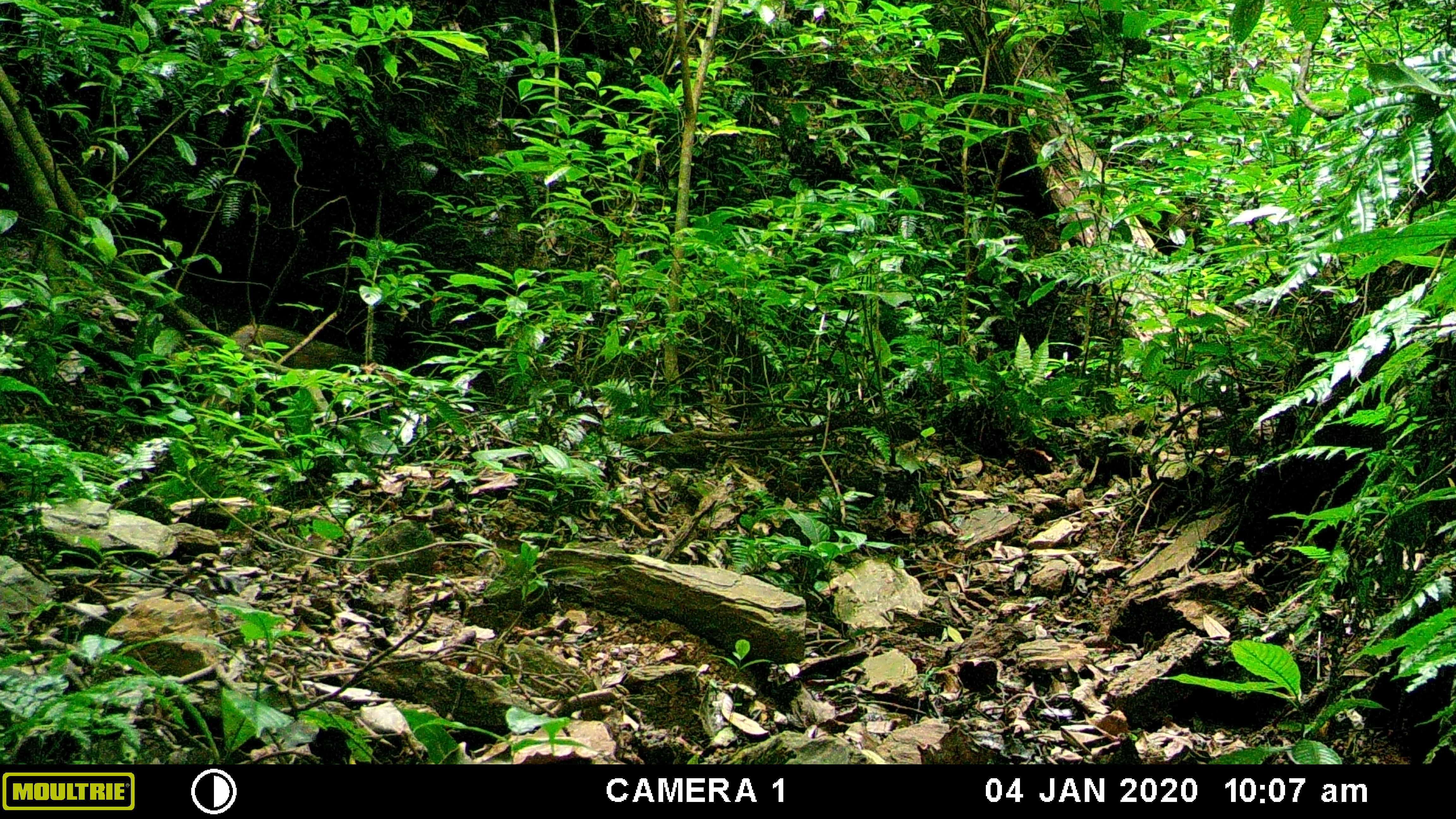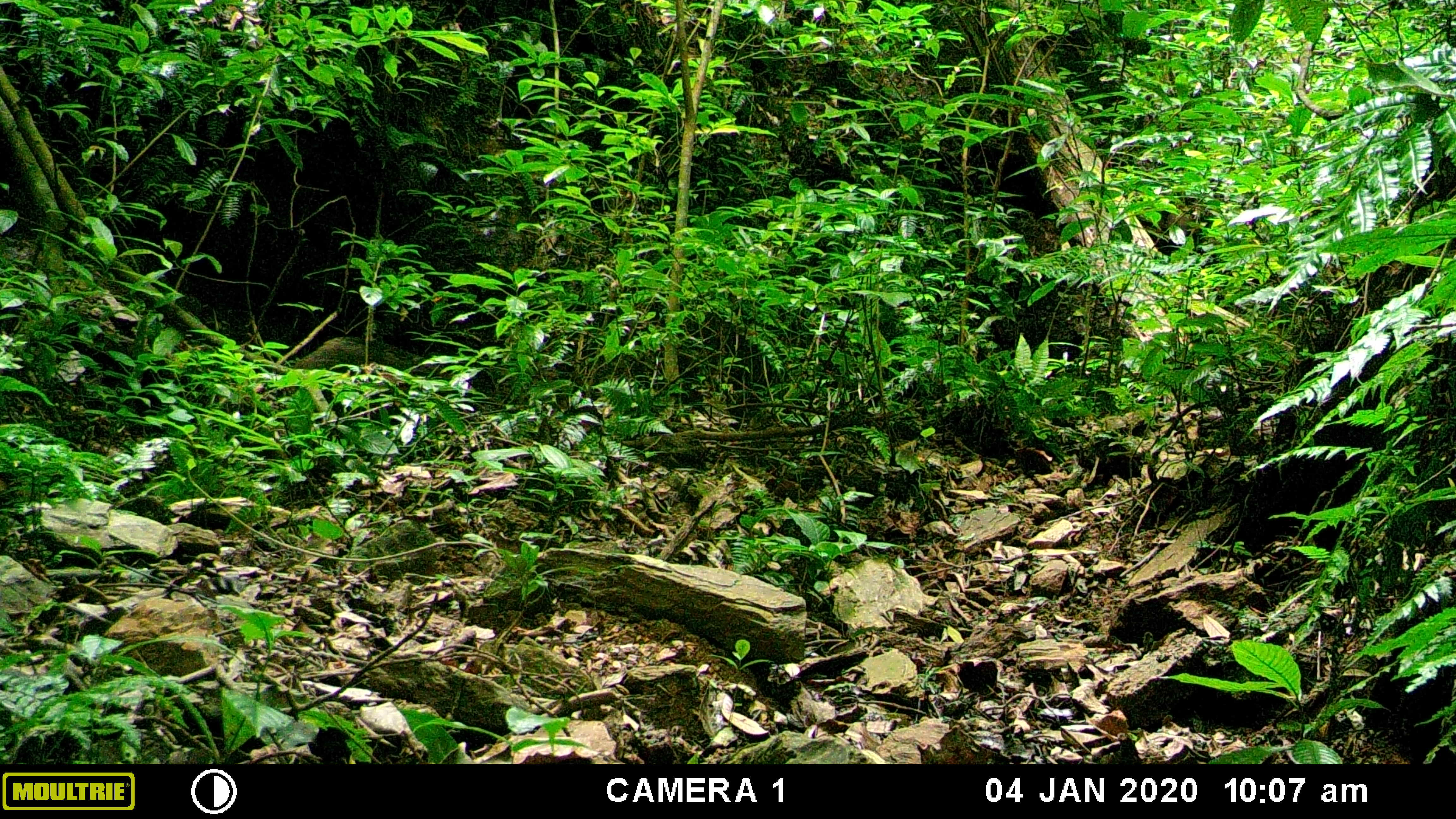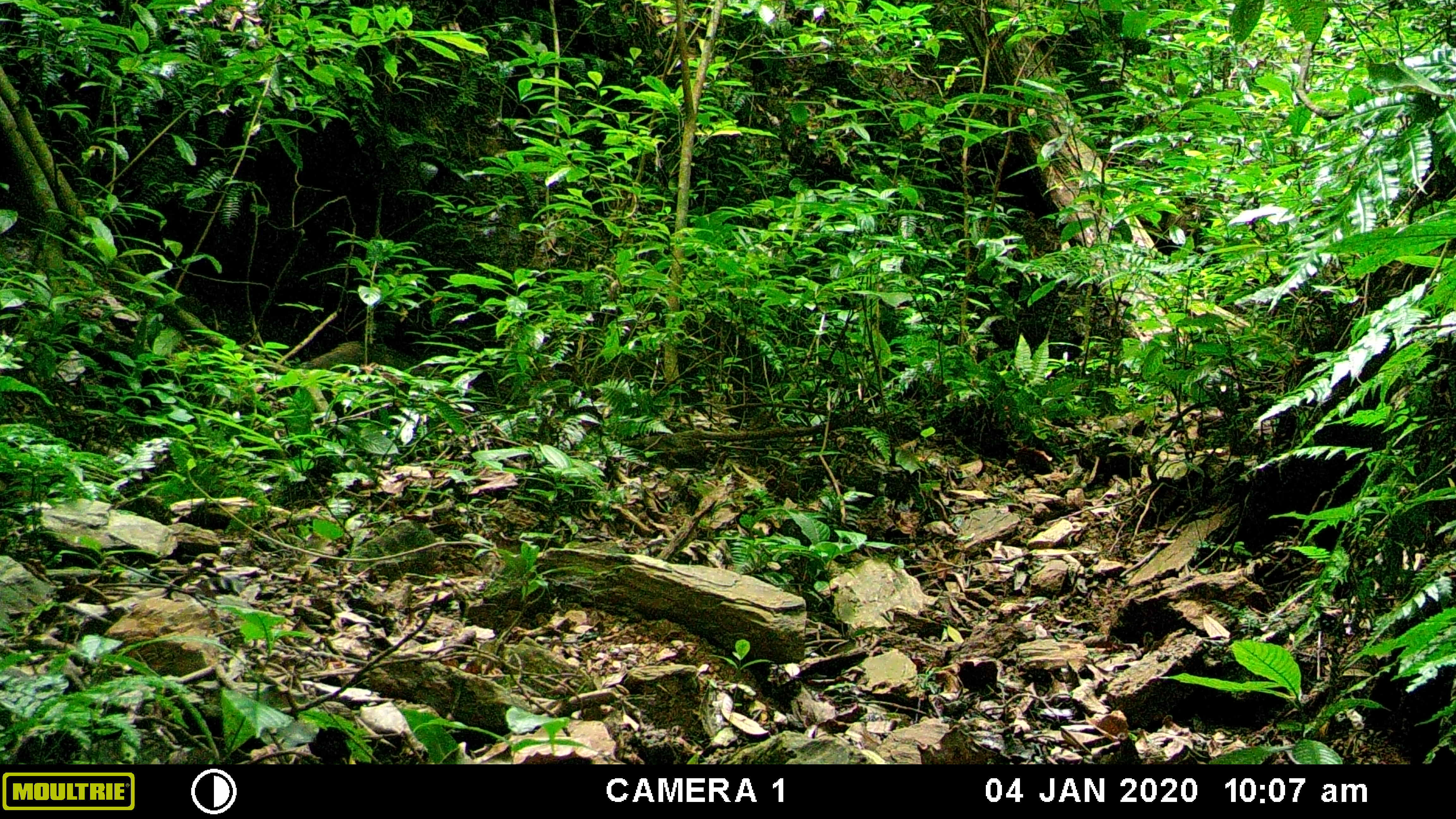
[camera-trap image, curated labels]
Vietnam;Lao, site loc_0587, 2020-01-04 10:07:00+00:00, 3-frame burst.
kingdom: Animalia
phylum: Chordata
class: Mammalia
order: Artiodactyla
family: Suidae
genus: Sus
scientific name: Sus scrofa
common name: eurasian wild pig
Eurasian wild pig (Sus scrofa). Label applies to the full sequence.